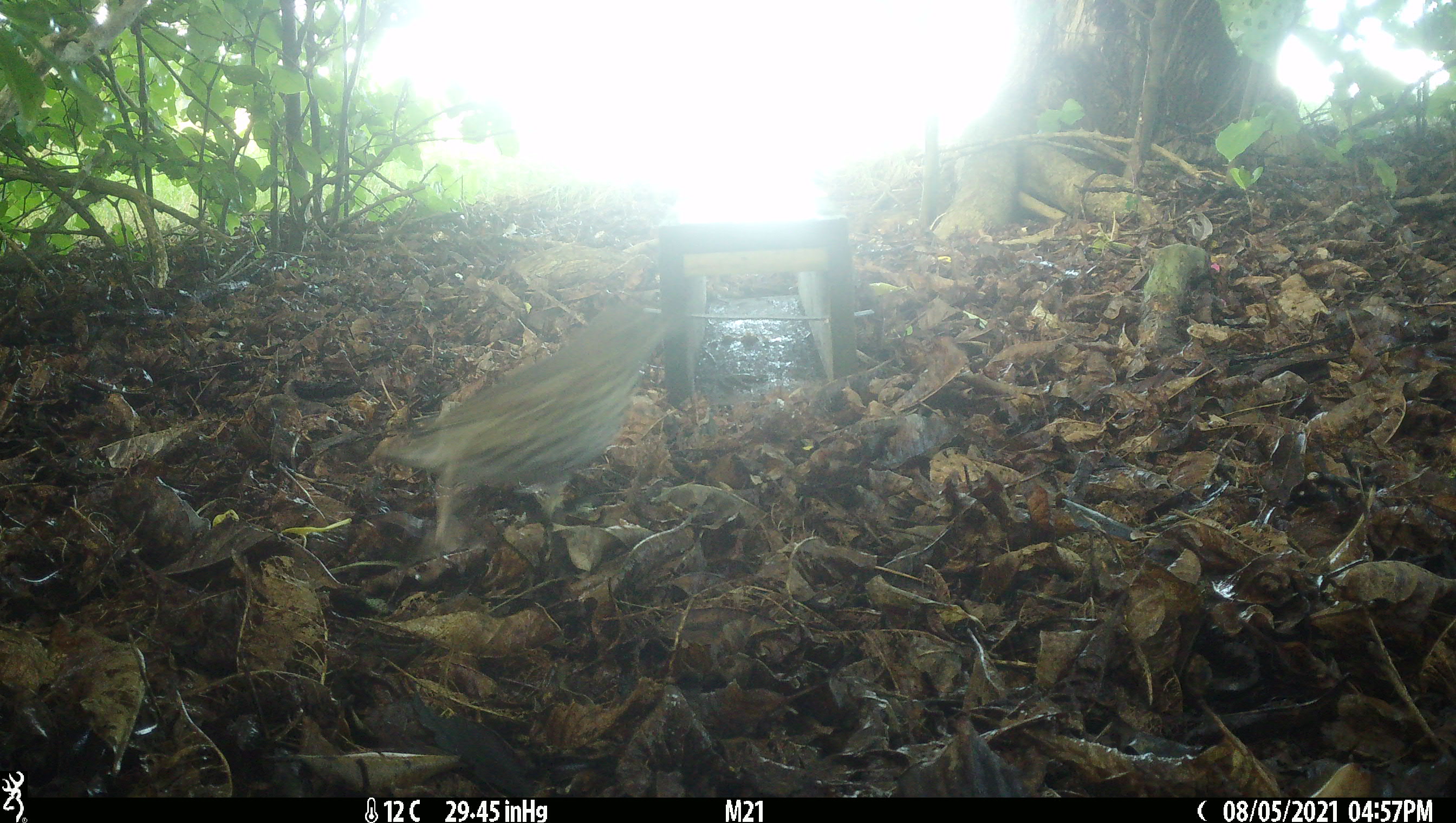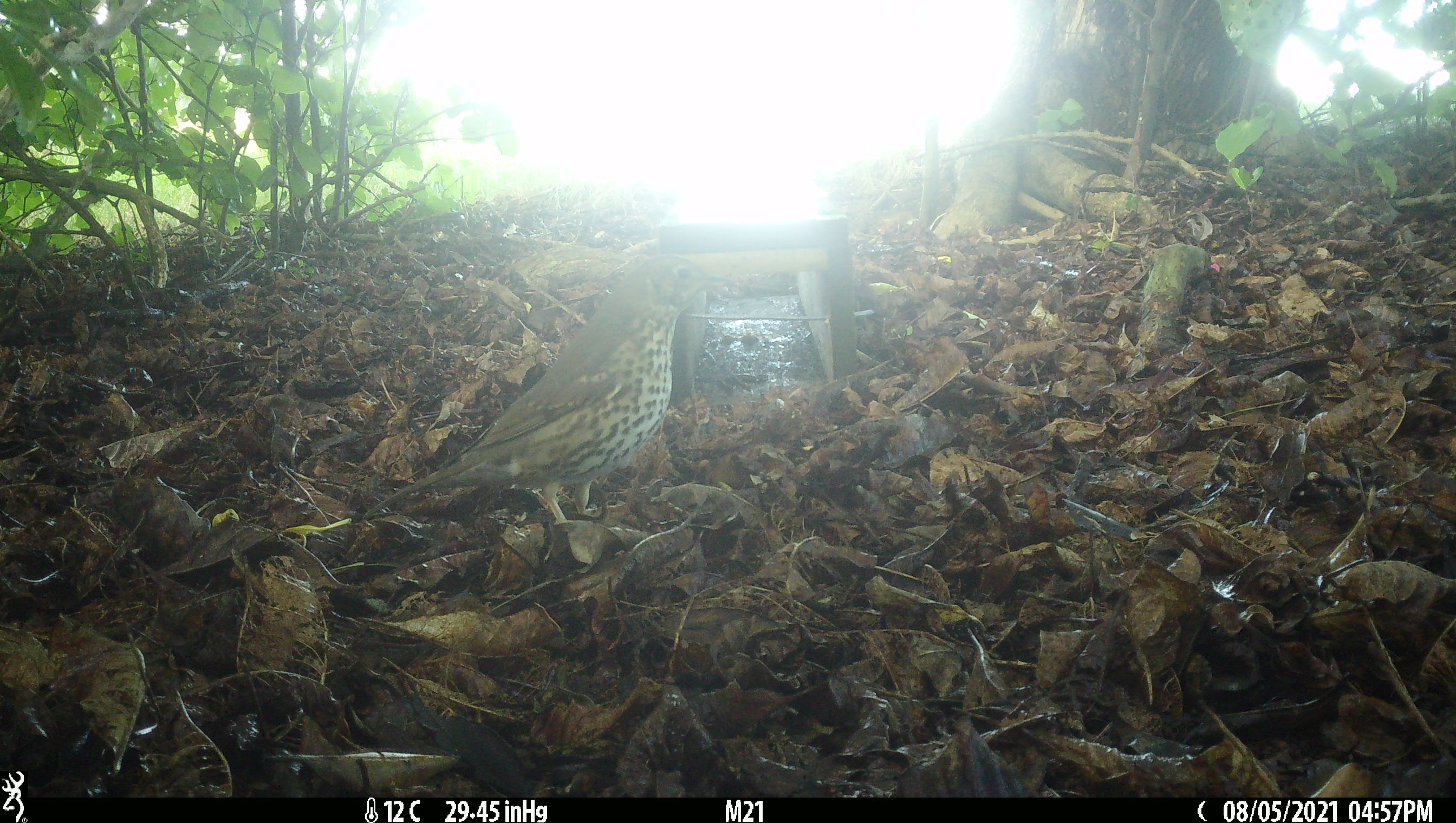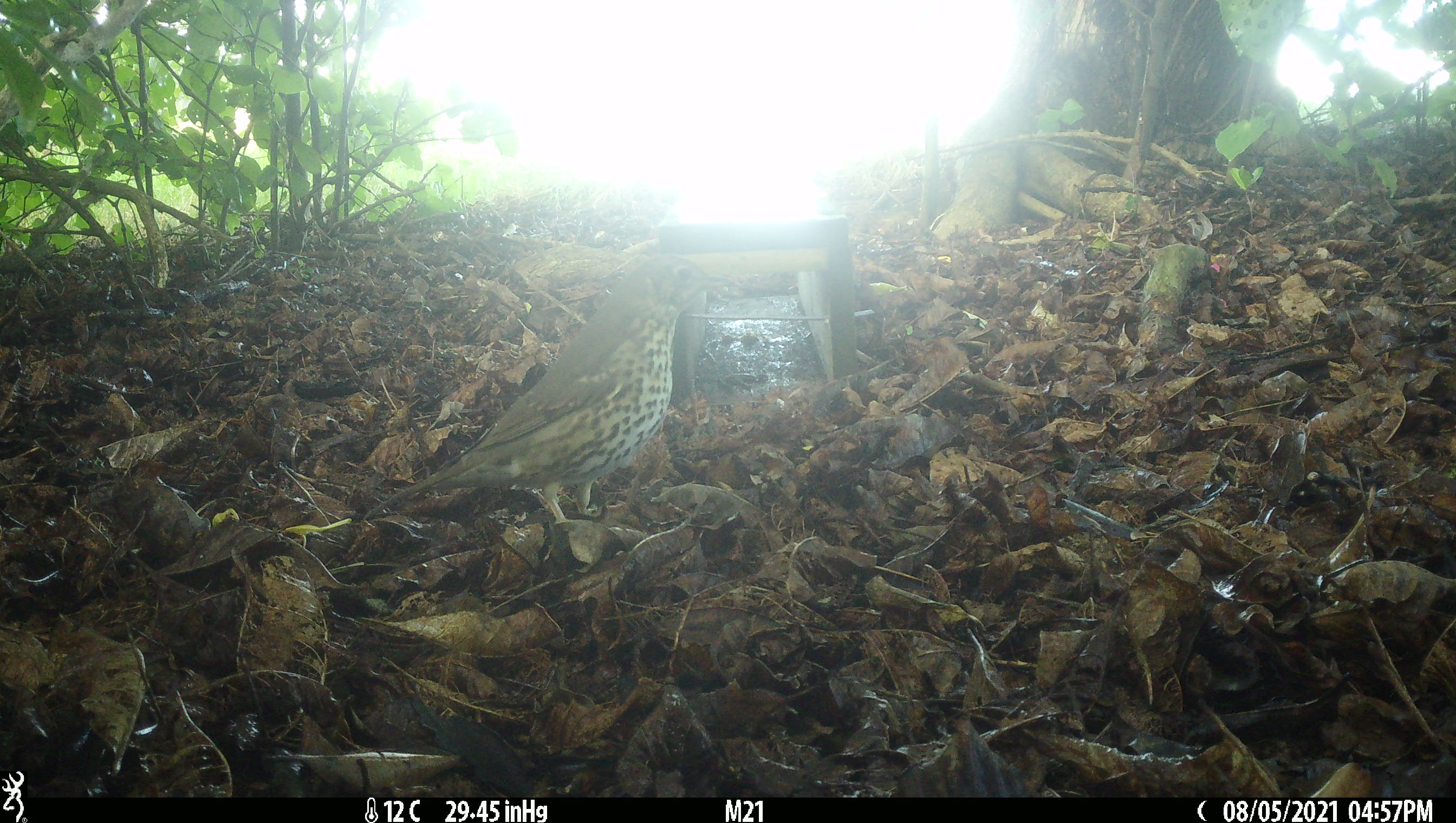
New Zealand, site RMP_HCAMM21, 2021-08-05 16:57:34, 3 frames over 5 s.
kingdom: Animalia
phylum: Chordata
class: Aves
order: Passeriformes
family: Turdidae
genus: Turdus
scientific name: Turdus philomelos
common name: song thrush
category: thrush